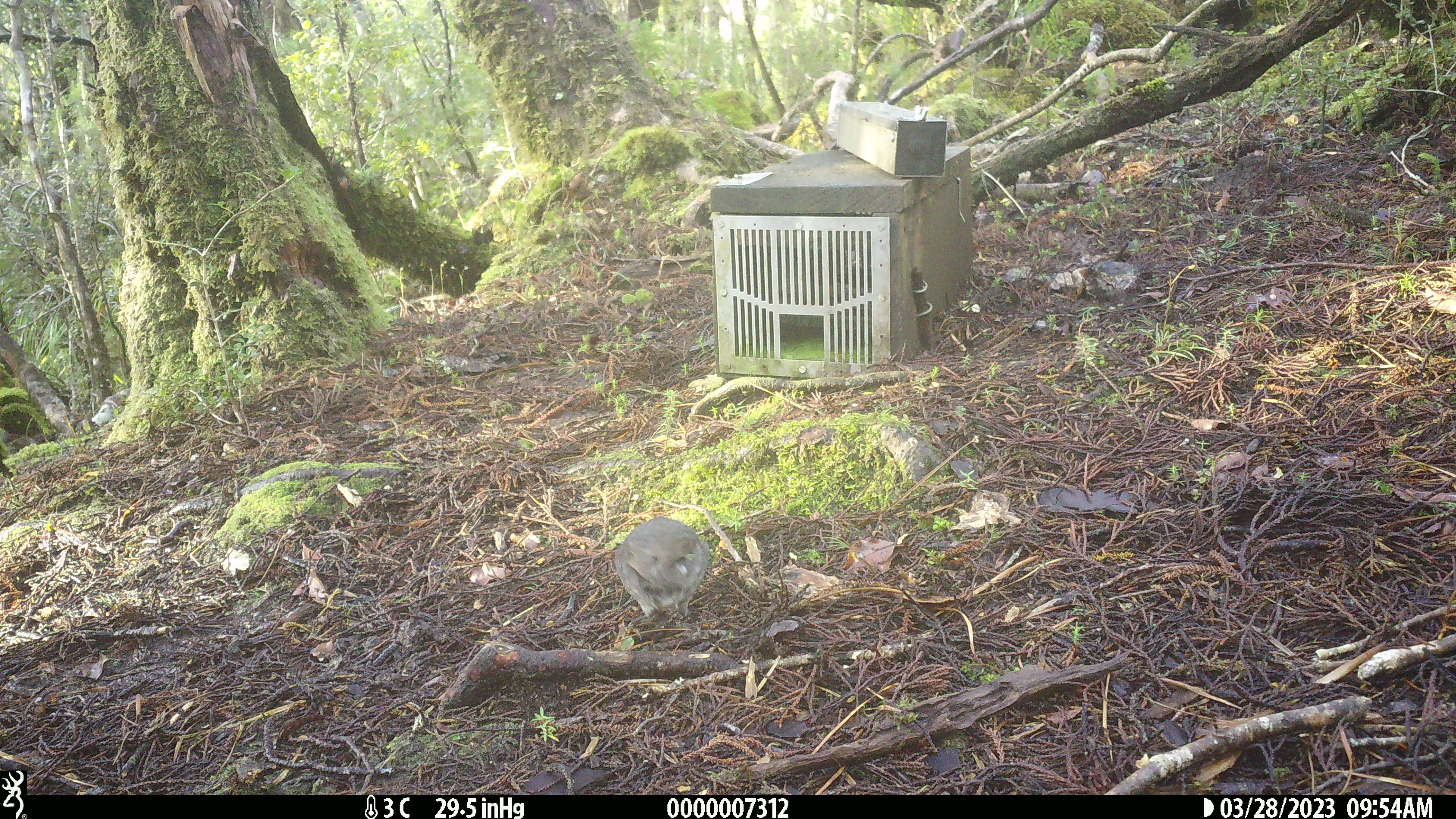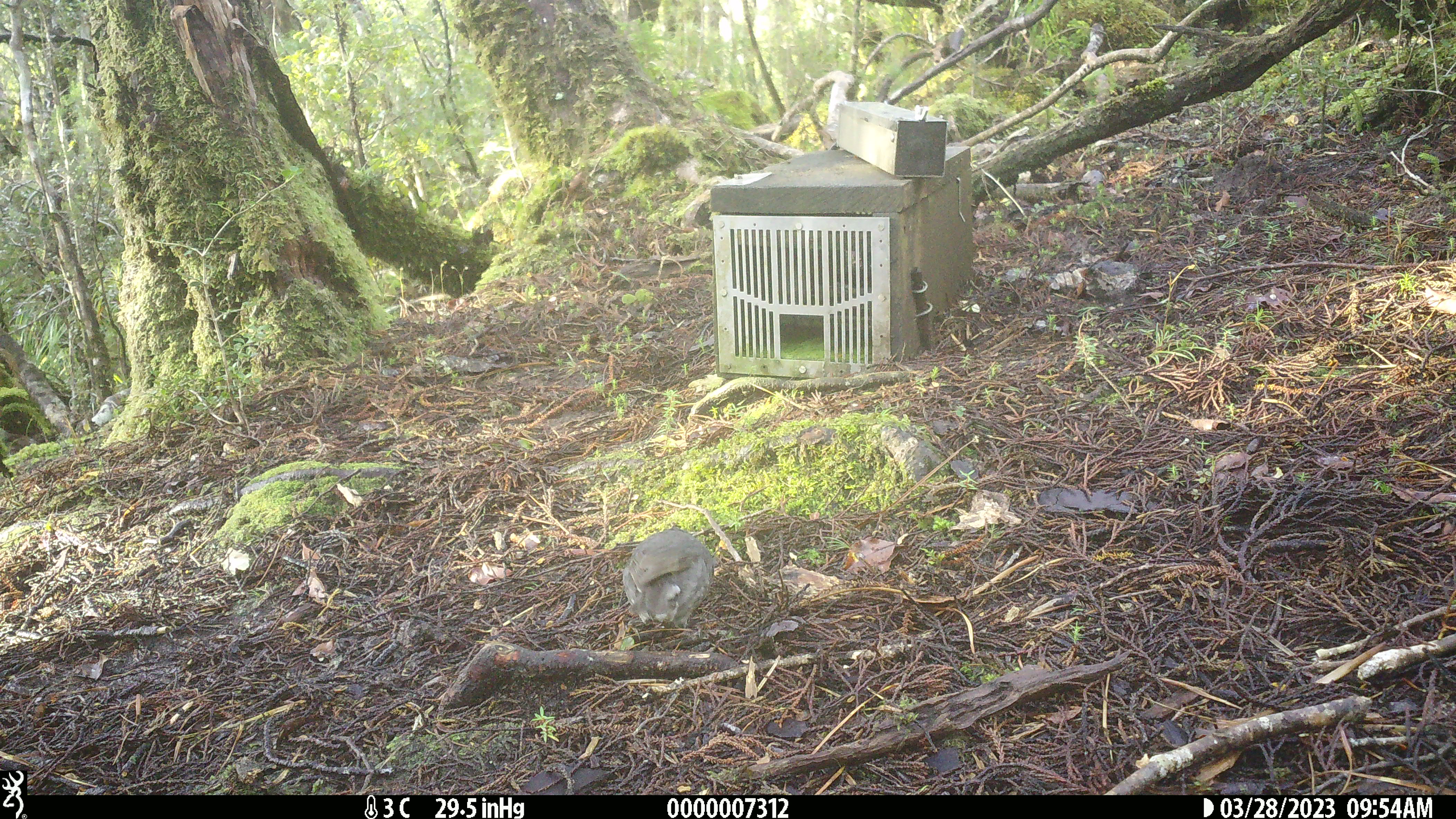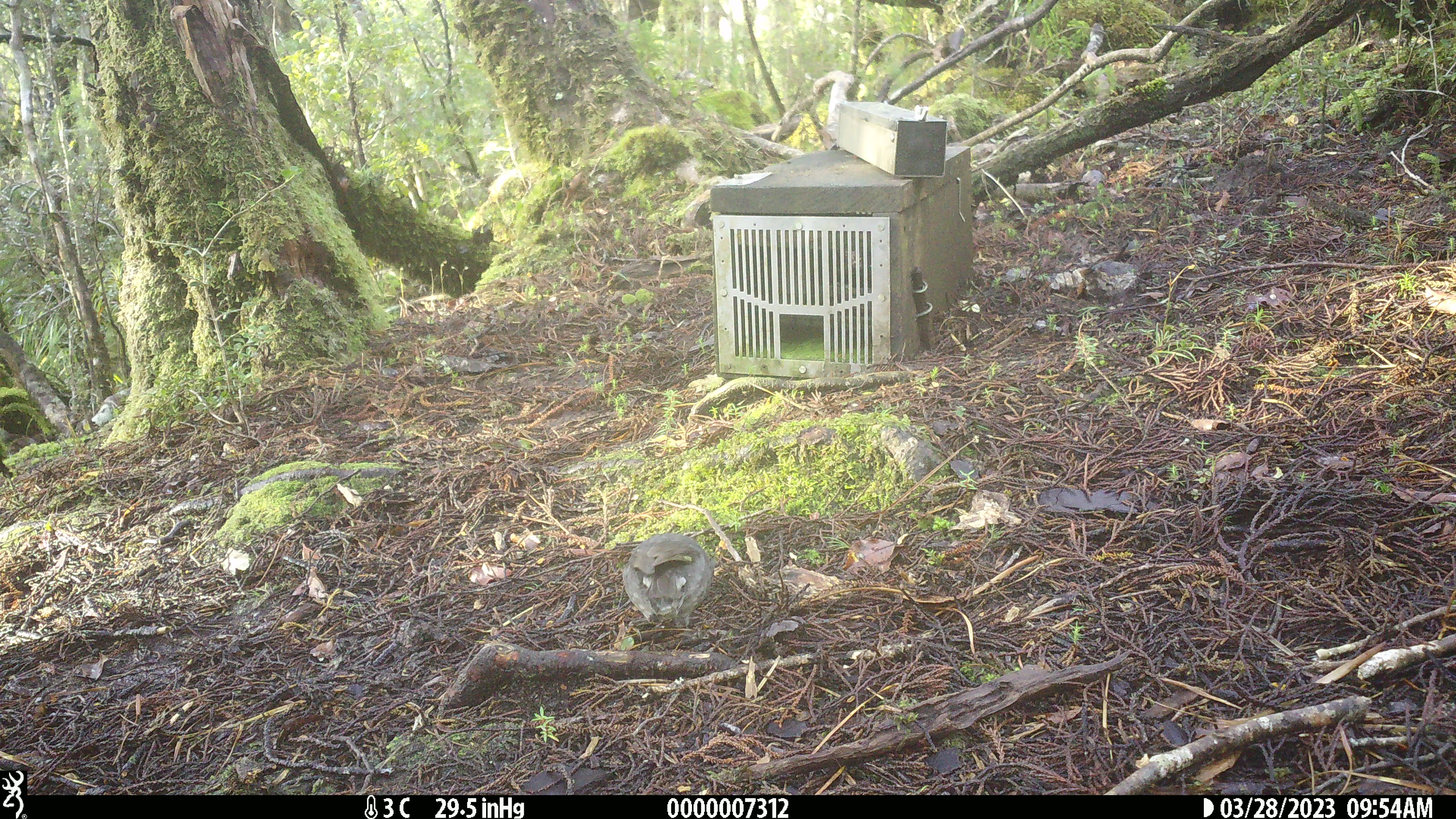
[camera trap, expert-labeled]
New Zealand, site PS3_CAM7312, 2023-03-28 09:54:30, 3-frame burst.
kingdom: Animalia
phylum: Chordata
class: Aves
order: Passeriformes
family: Petroicidae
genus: Petroica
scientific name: Petroica australis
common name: new zealand robin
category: robin